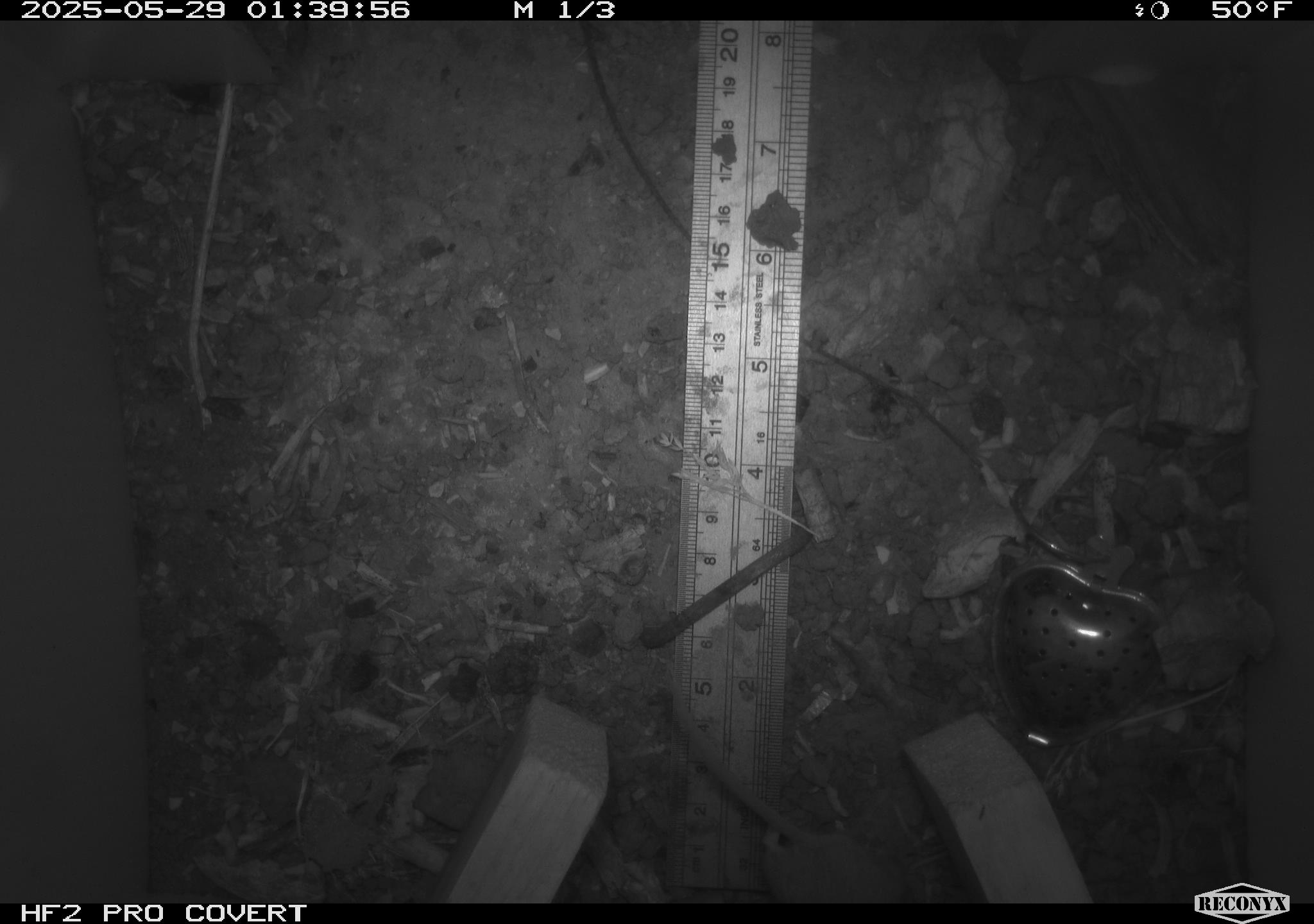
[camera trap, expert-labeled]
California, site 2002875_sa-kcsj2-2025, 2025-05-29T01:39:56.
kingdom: Animalia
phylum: Chordata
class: Mammalia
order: Rodentia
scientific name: Rodentia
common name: rodent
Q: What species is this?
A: Rodent (Rodentia).